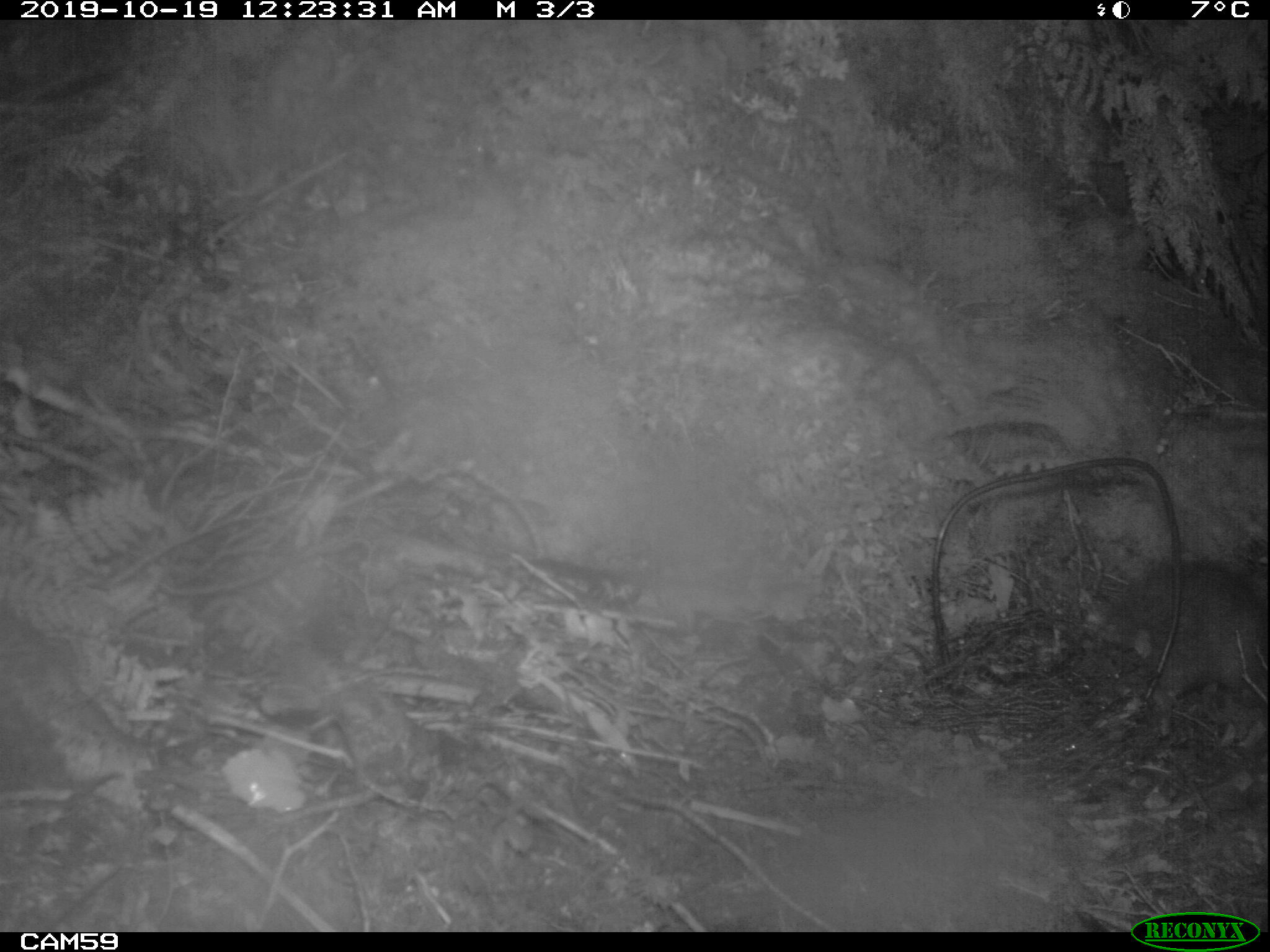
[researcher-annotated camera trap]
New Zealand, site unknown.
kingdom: Animalia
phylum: Chordata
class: Mammalia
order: Rodentia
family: Muridae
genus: Rattus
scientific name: Rattus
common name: rat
Rat (Rattus).